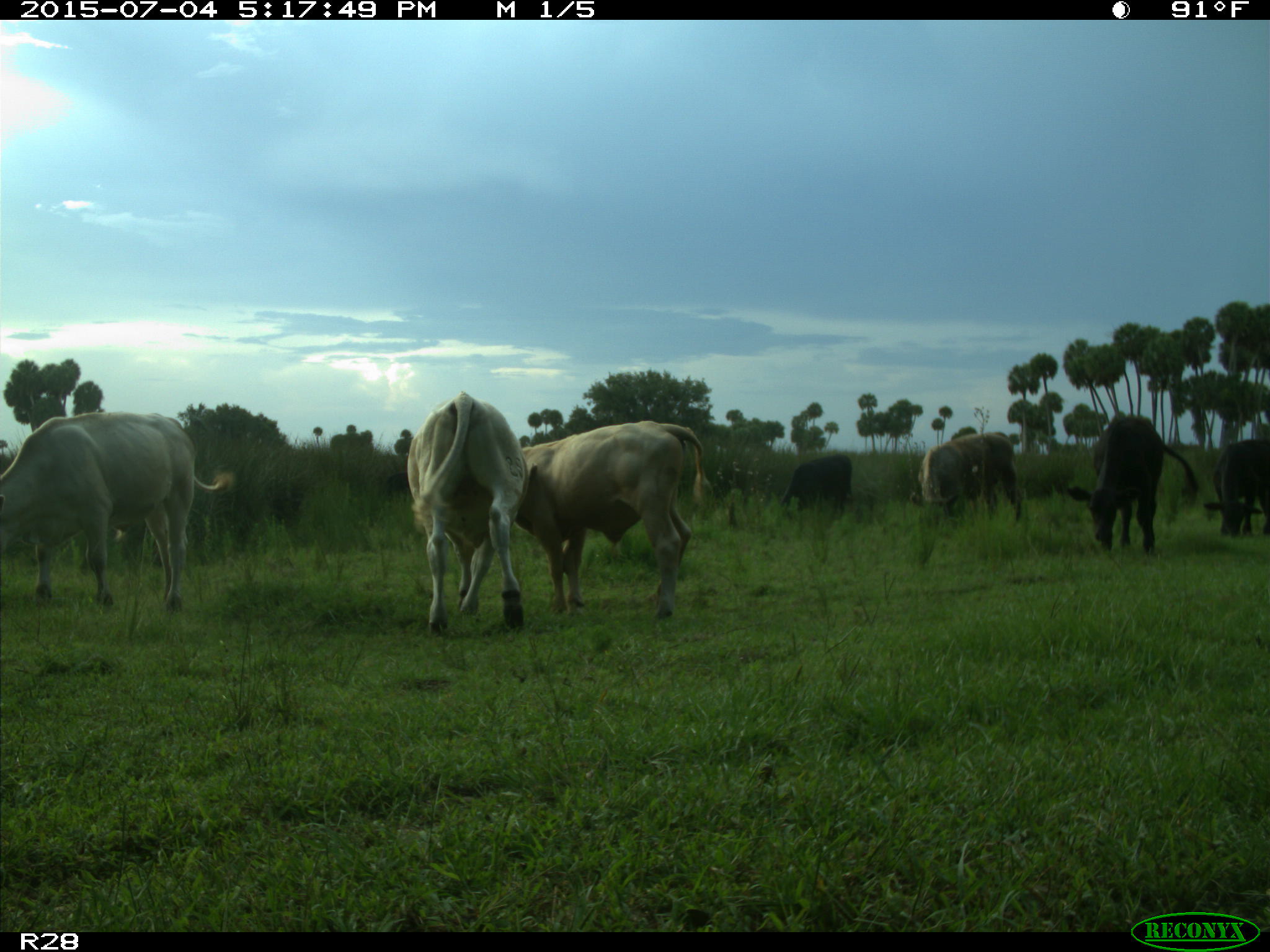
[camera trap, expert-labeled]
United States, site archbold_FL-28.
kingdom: Animalia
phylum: Chordata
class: Mammalia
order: Artiodactyla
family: Bovidae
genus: Bos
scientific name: Bos taurus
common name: domestic cow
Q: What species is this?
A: Bos taurus (domestic cow).